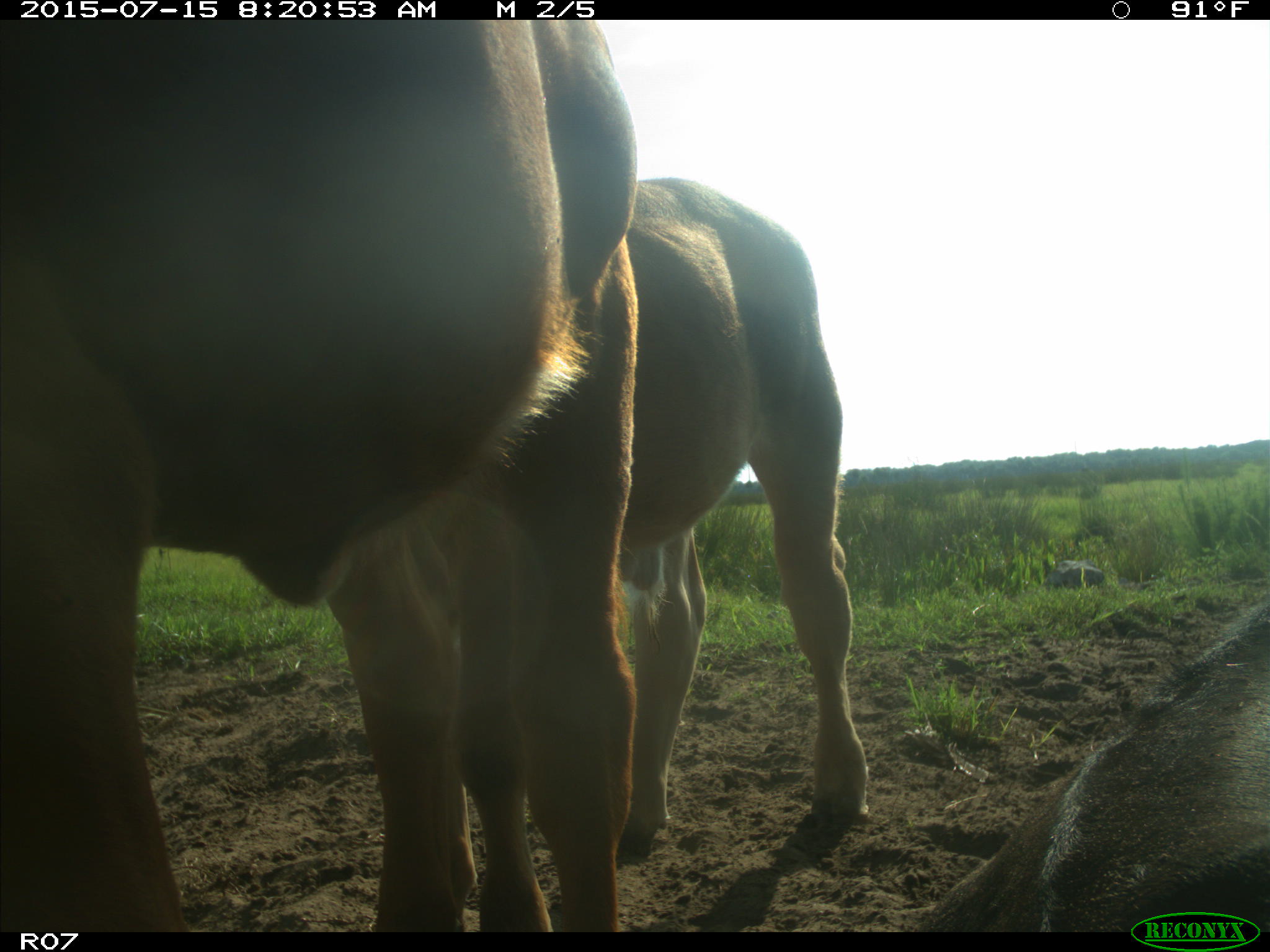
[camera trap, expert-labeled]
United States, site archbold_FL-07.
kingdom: Animalia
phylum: Chordata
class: Mammalia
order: Artiodactyla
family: Bovidae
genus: Bos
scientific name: Bos taurus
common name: domestic cow